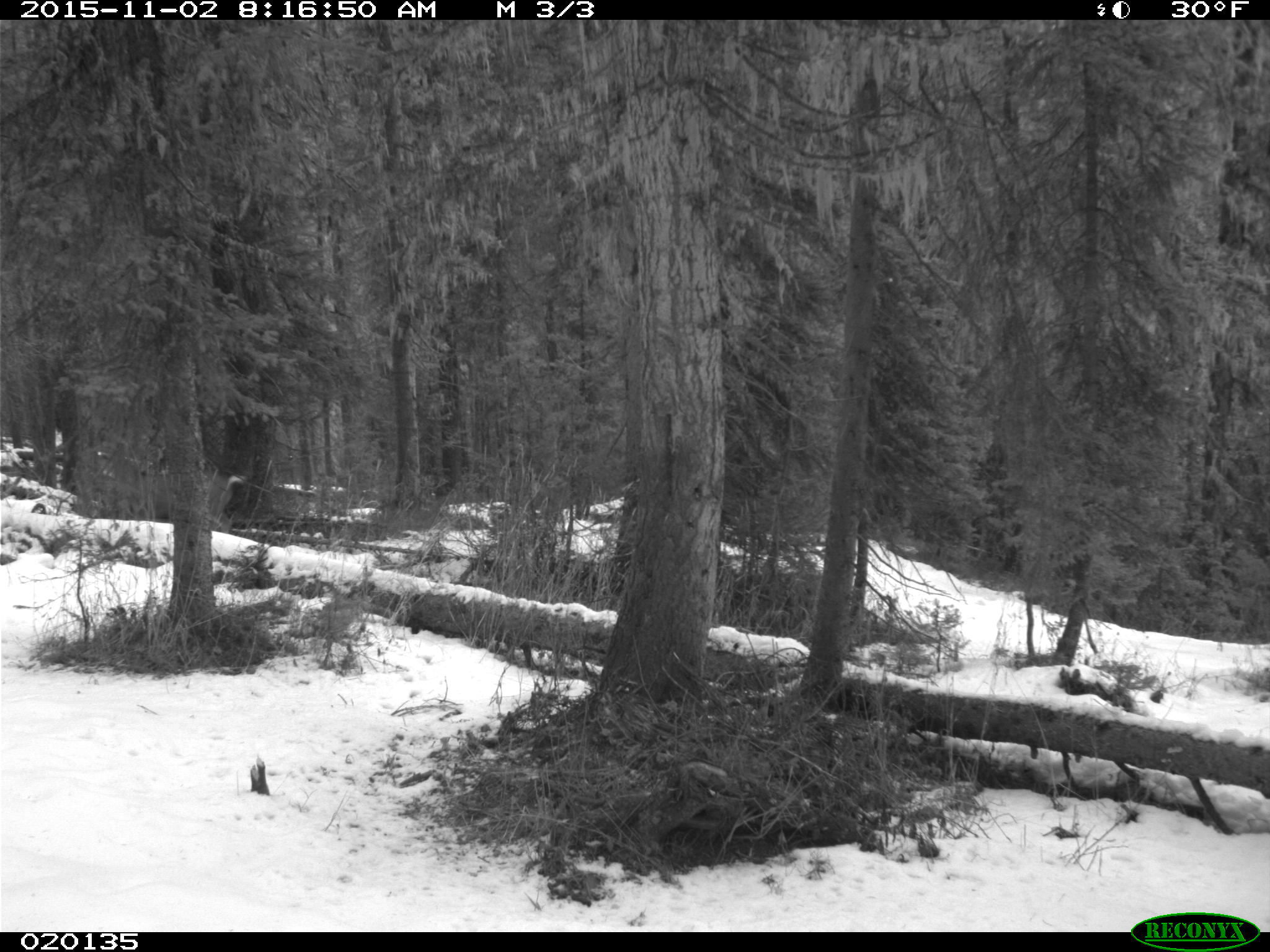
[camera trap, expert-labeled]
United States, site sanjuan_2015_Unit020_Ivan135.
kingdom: Animalia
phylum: Chordata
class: Mammalia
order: Artiodactyla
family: Cervidae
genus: Odocoileus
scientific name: Odocoileus hemionus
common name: mule deer